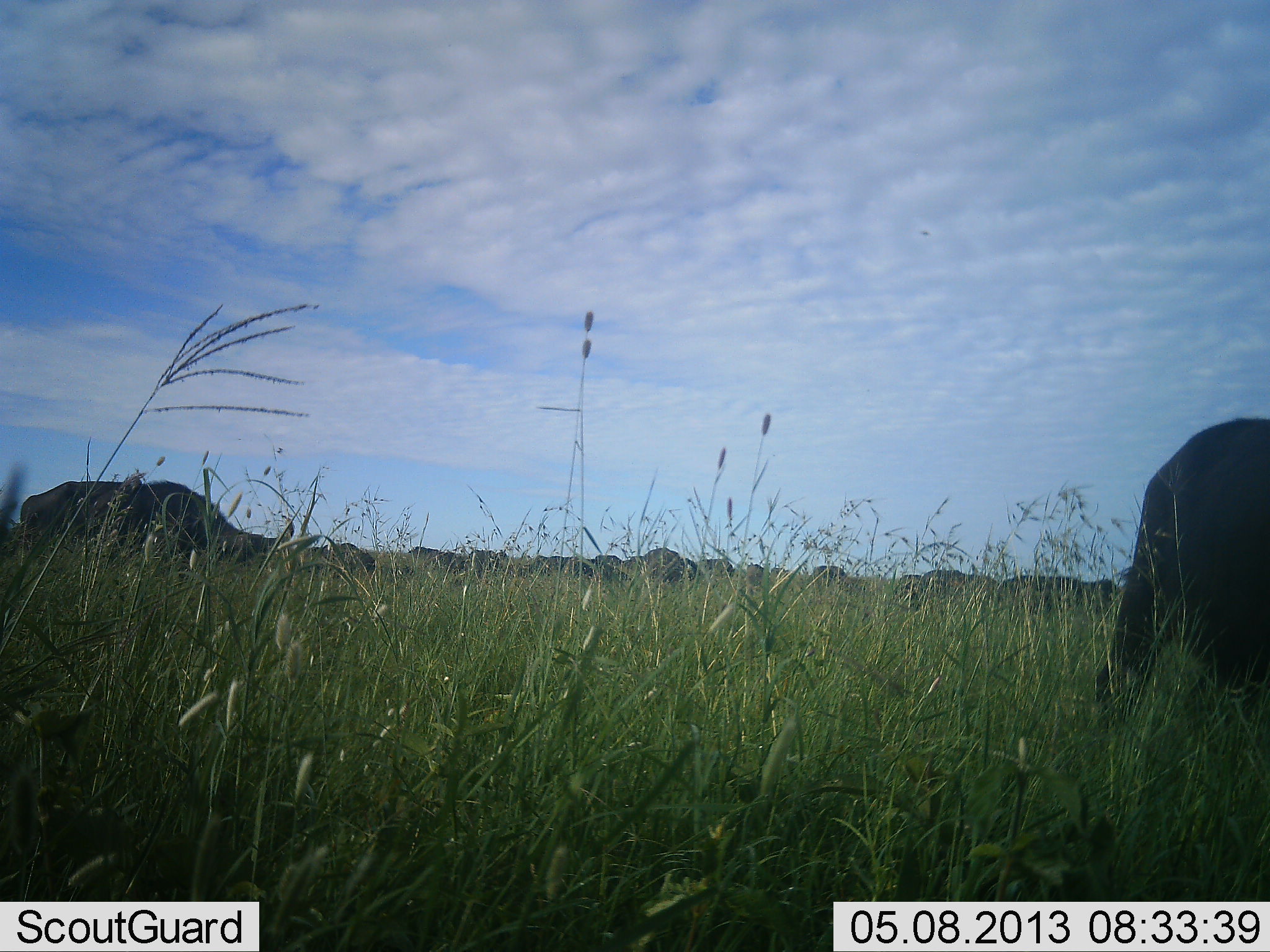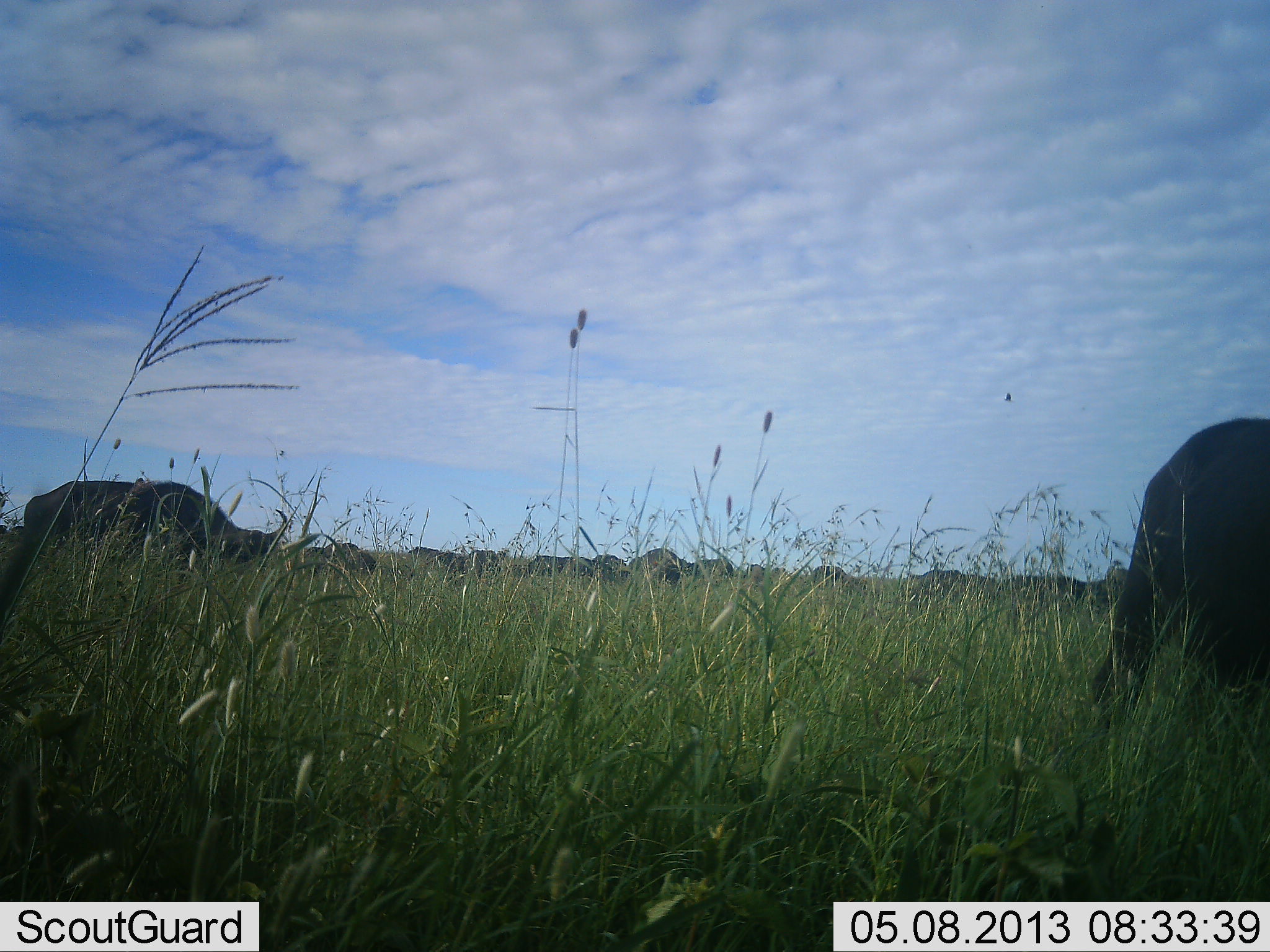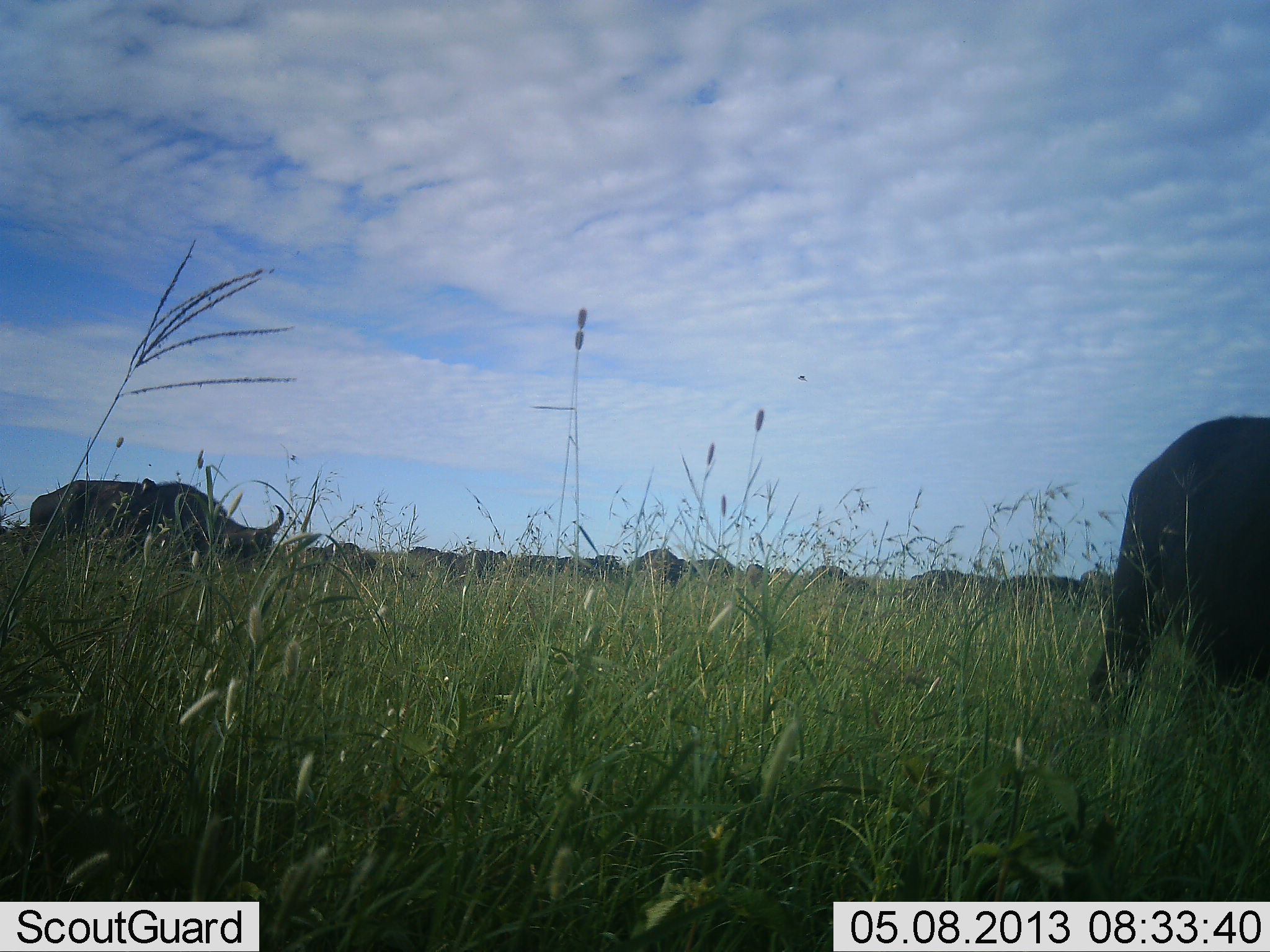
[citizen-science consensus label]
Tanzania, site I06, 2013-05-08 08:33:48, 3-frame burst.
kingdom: Animalia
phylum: Chordata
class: Mammalia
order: Artiodactyla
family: Bovidae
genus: Connochaetes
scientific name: Connochaetes taurinus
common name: blue wildebeest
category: wildebeest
Wildebeest (blue wildebeest) (Connochaetes taurinus), count 11-50. Behavior (volunteer vote fractions): standing 50%, resting 0%, moving 8%, interacting 8%. Young present (vote fraction): 0%. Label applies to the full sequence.